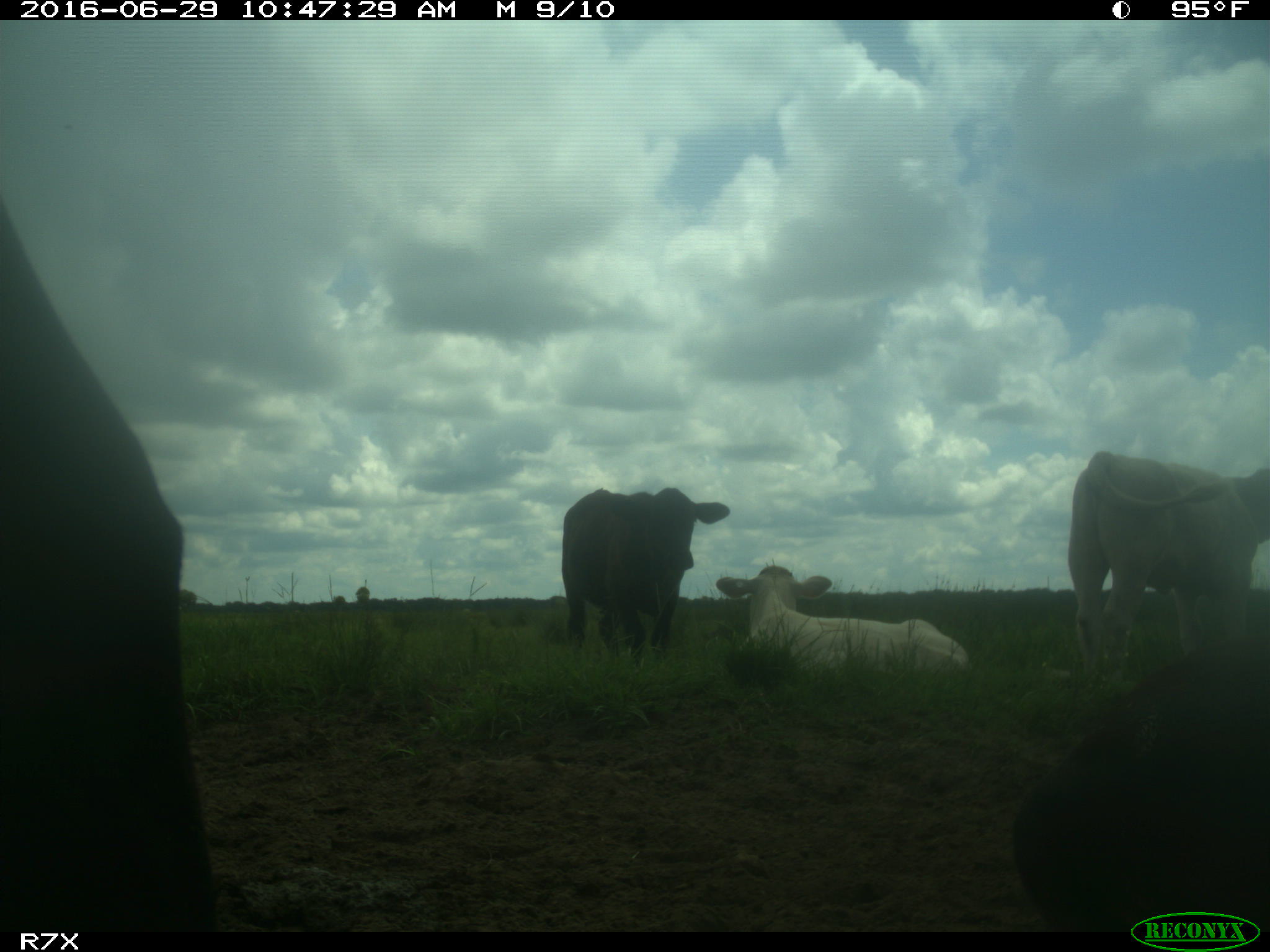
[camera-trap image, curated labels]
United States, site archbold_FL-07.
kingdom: Animalia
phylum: Chordata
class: Mammalia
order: Artiodactyla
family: Bovidae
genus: Bos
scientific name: Bos taurus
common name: domestic cow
Bos taurus (domestic cow).